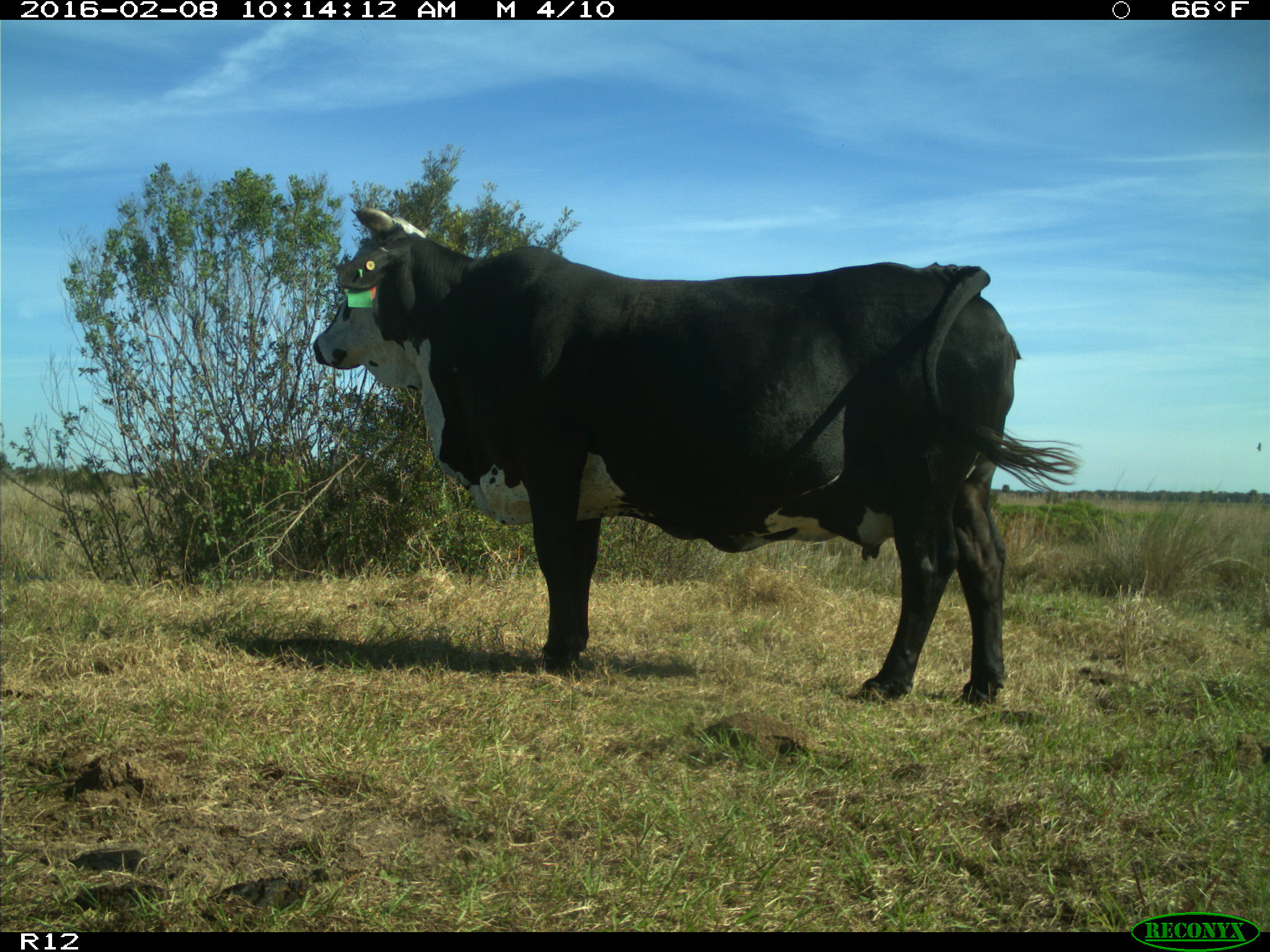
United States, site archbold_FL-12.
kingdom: Animalia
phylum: Chordata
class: Mammalia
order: Artiodactyla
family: Bovidae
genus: Bos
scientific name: Bos taurus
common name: domestic cow